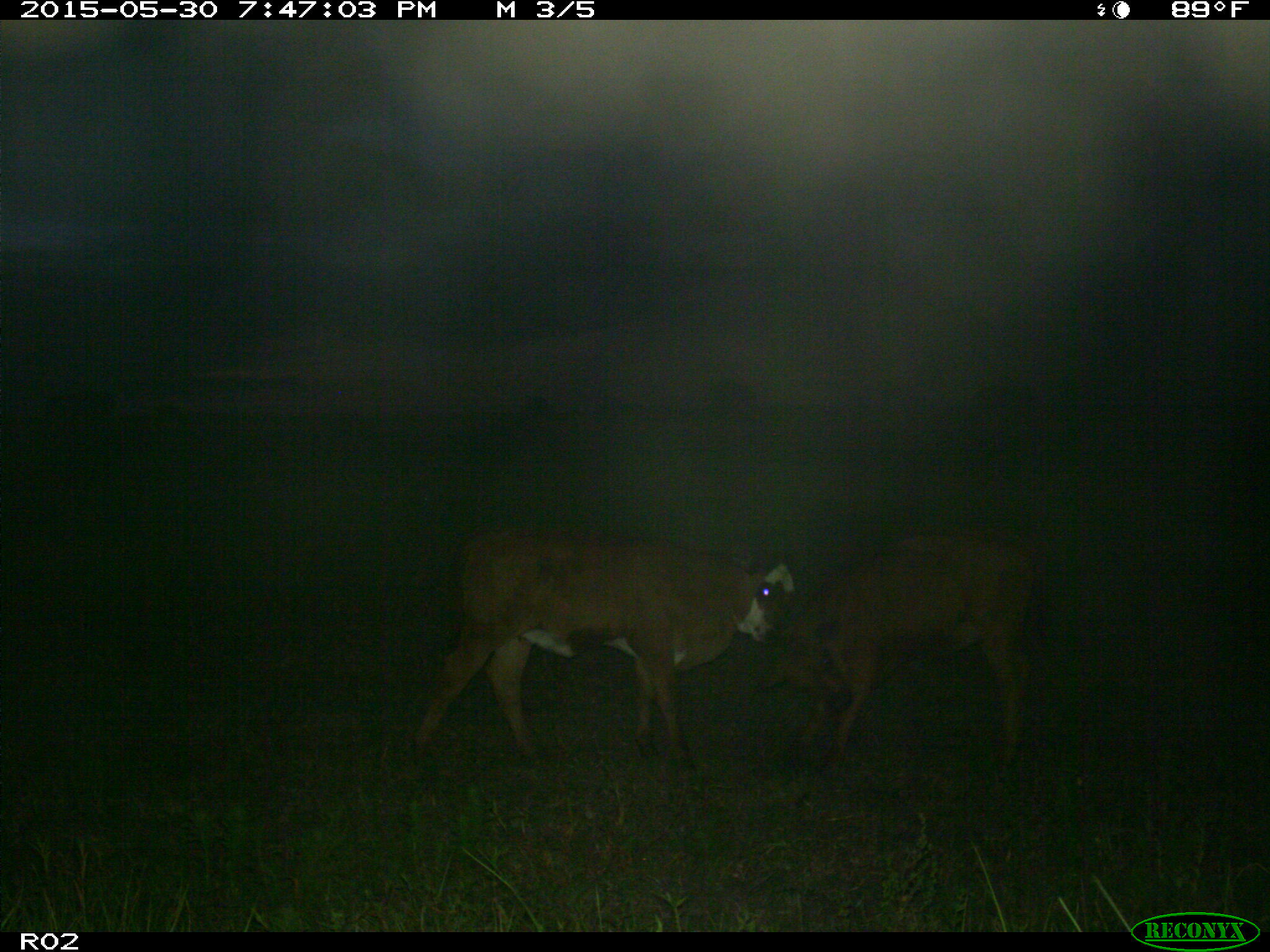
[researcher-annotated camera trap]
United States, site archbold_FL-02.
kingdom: Animalia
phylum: Chordata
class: Mammalia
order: Artiodactyla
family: Bovidae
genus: Bos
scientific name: Bos taurus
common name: domestic cow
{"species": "Bos taurus (domestic cow)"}